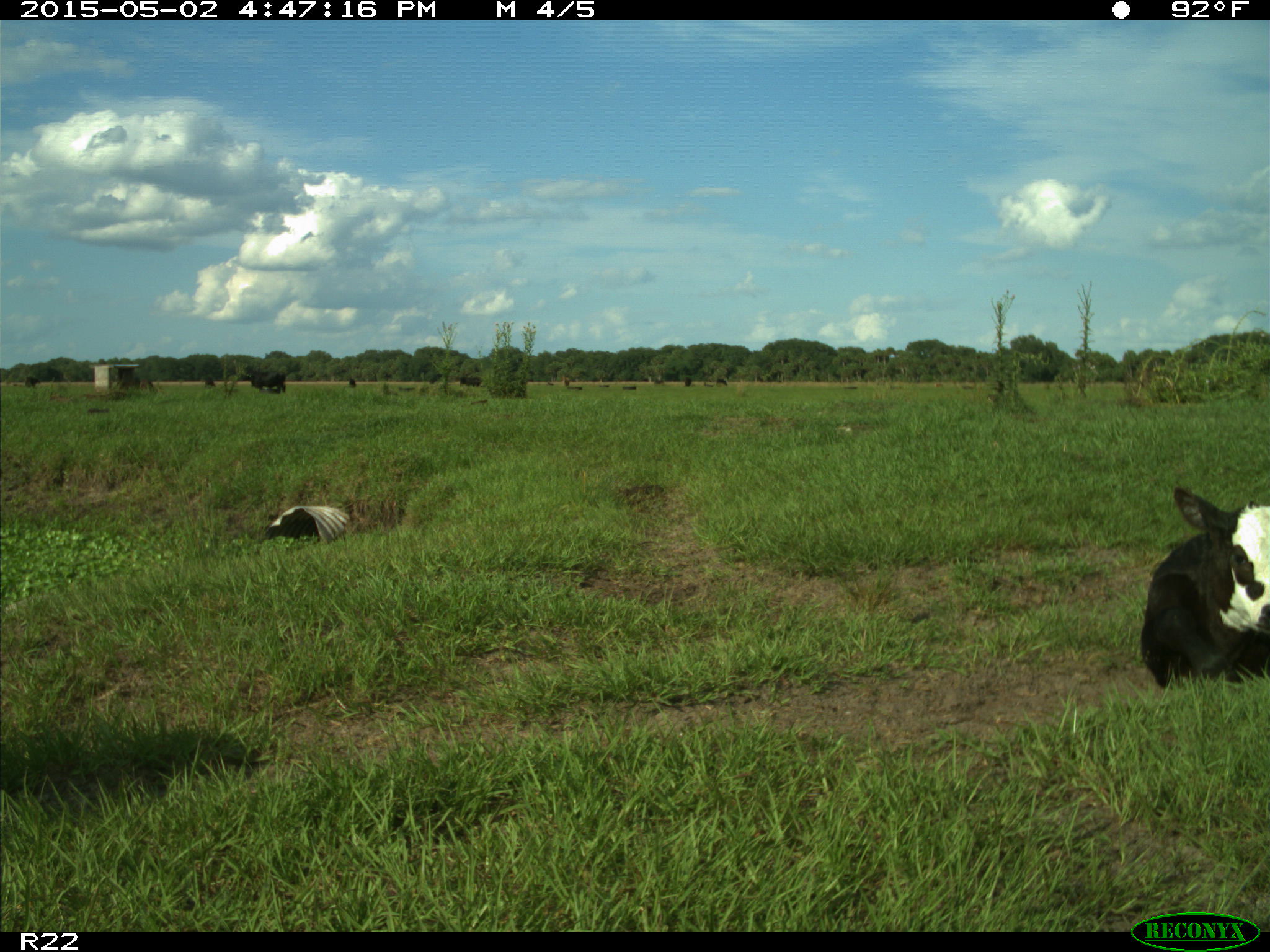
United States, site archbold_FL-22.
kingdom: Animalia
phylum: Chordata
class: Mammalia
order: Artiodactyla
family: Bovidae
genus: Bos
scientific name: Bos taurus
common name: domestic cow